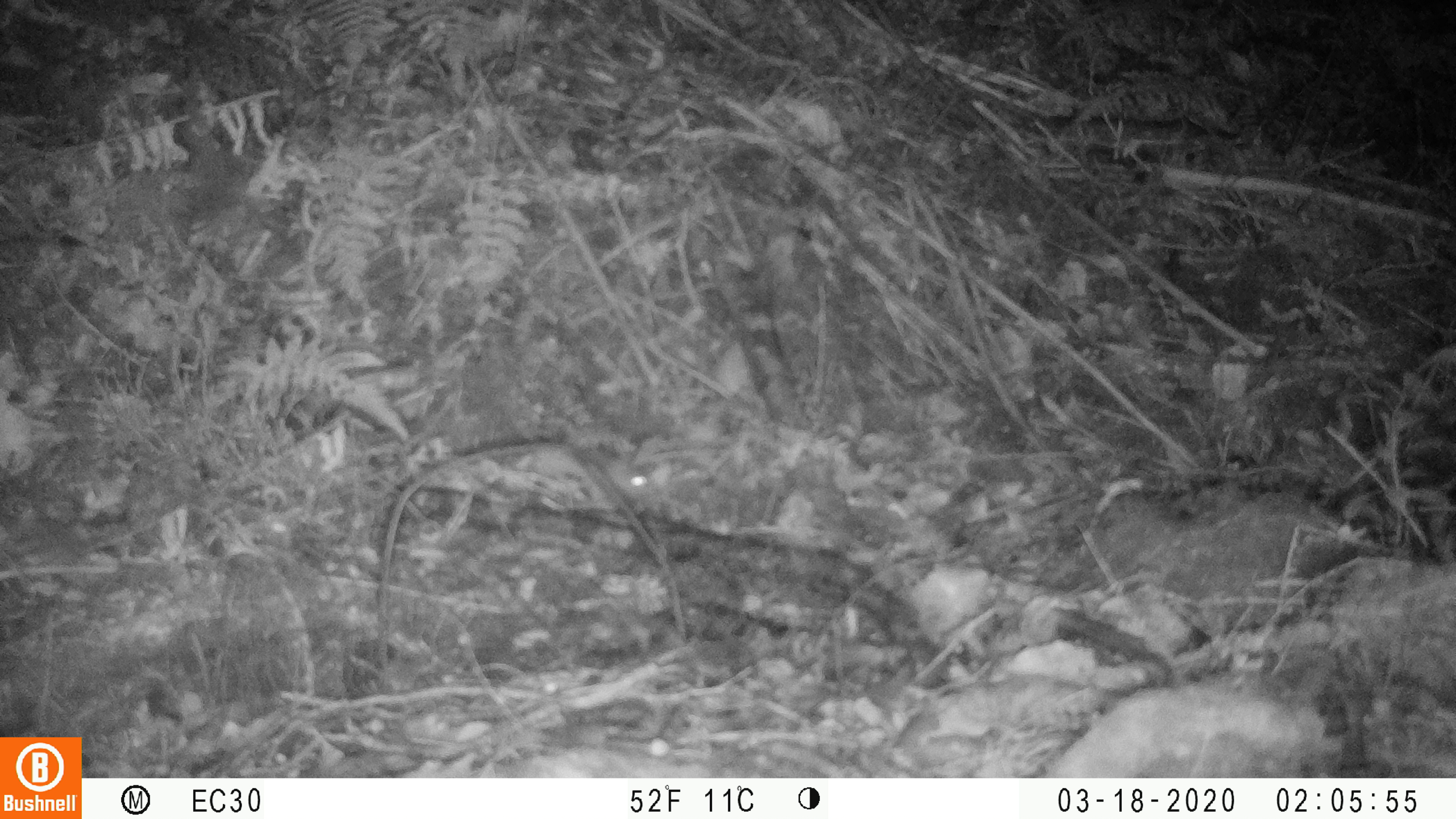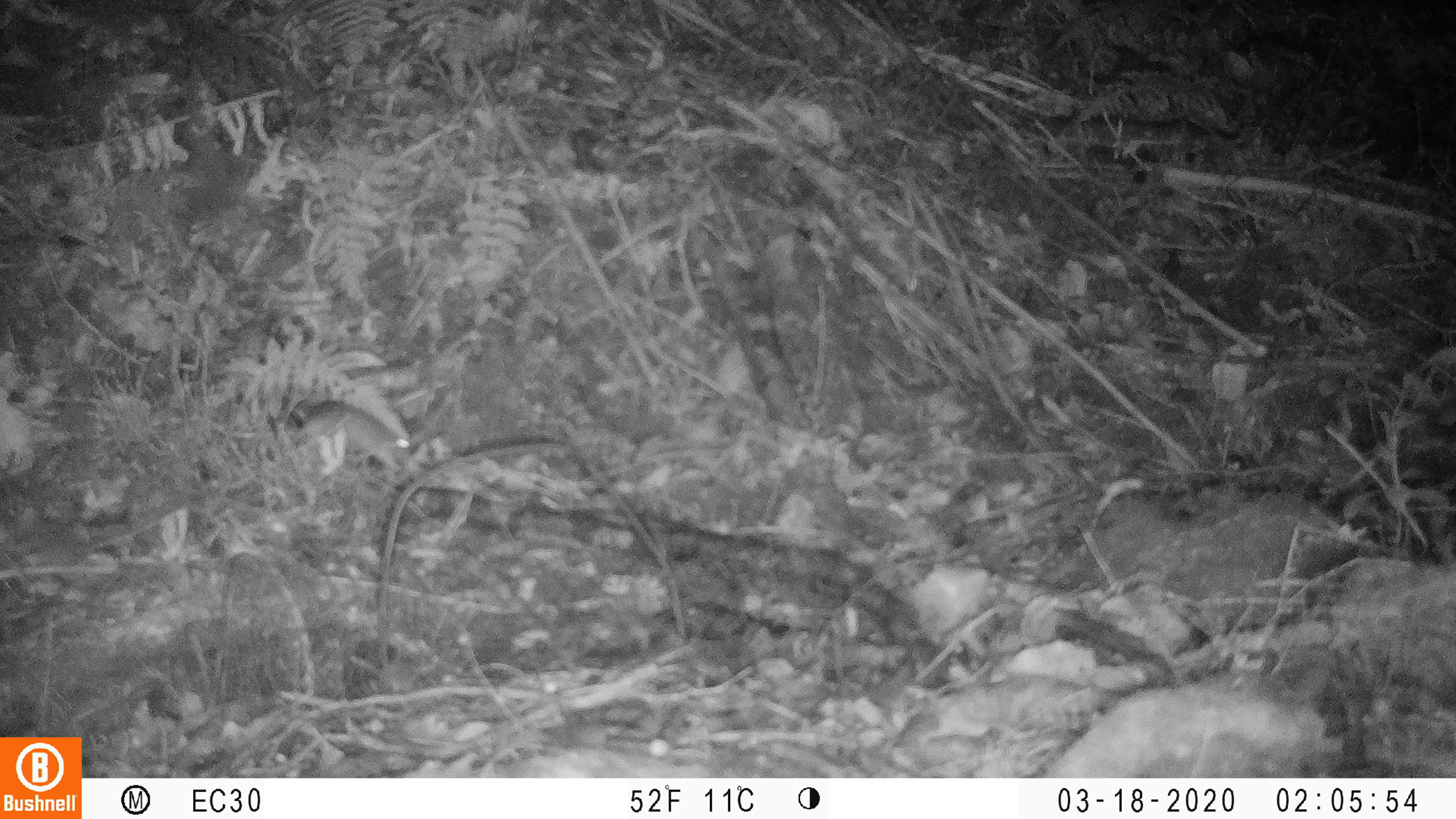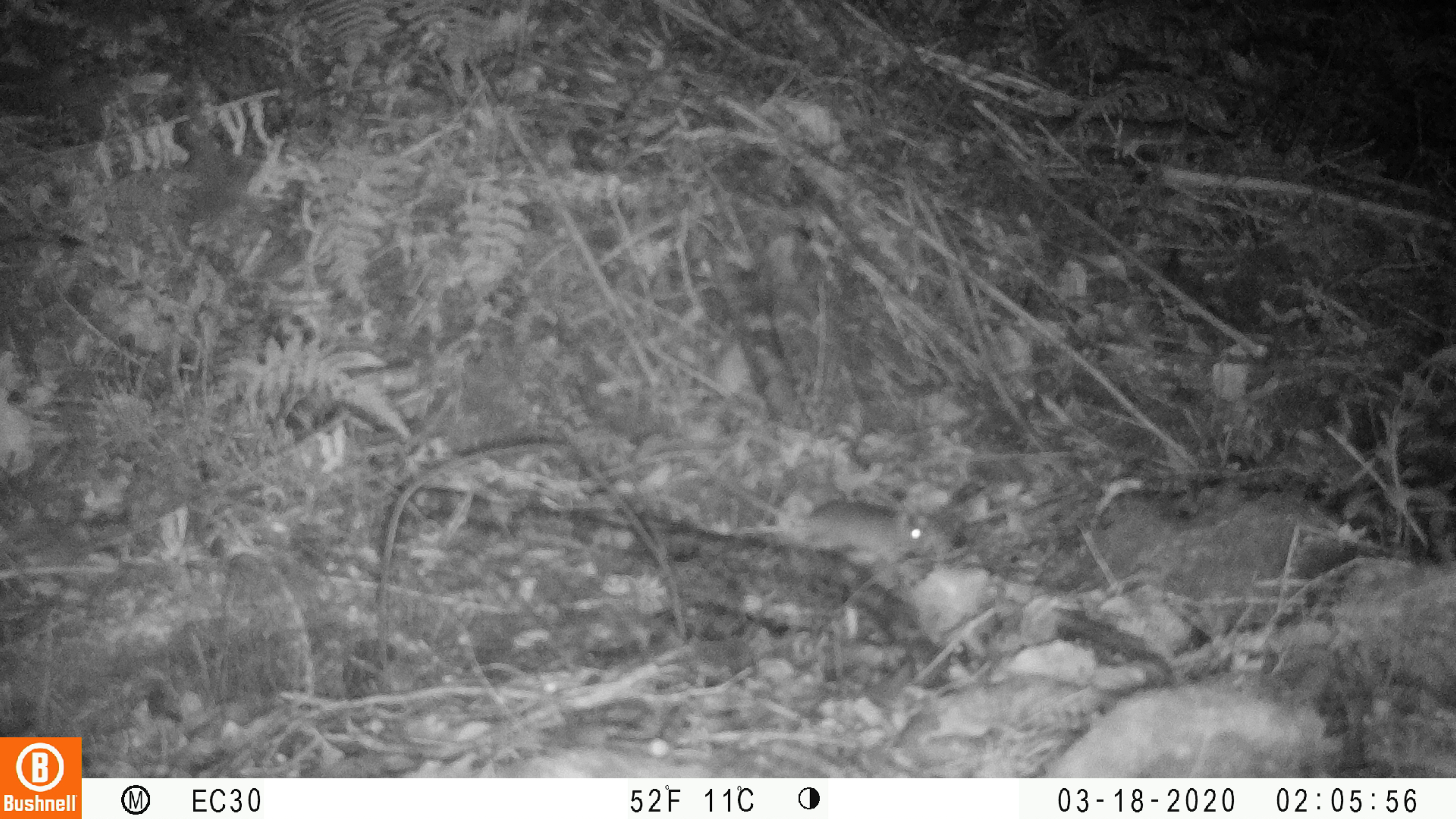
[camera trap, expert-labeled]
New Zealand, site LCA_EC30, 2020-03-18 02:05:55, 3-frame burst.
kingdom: Animalia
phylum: Chordata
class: Mammalia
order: Rodentia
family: Muridae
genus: Mus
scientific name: Mus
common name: mouse